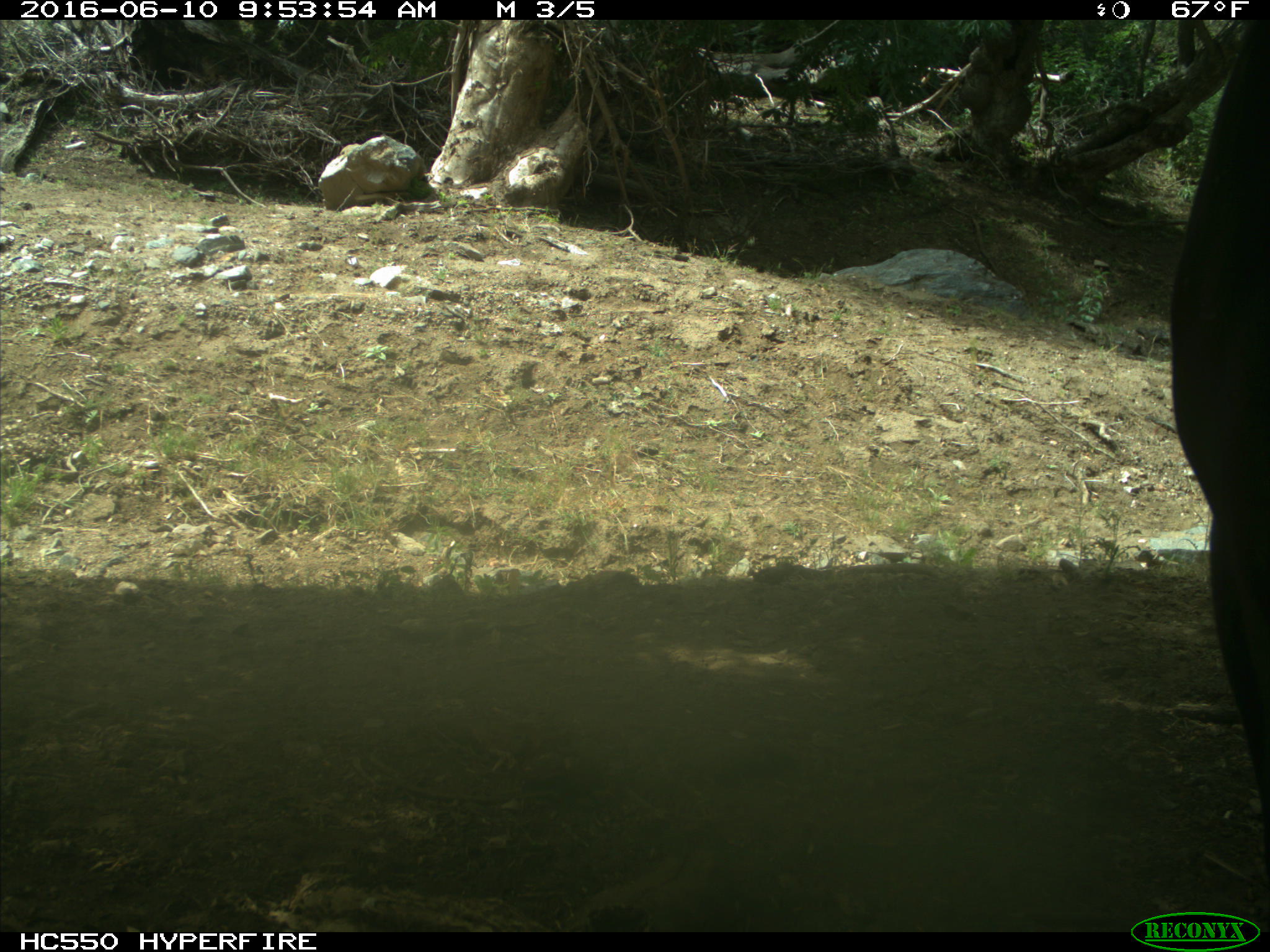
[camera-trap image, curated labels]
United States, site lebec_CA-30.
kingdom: Animalia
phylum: Chordata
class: Mammalia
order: Artiodactyla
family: Bovidae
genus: Bos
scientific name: Bos taurus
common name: domestic cow